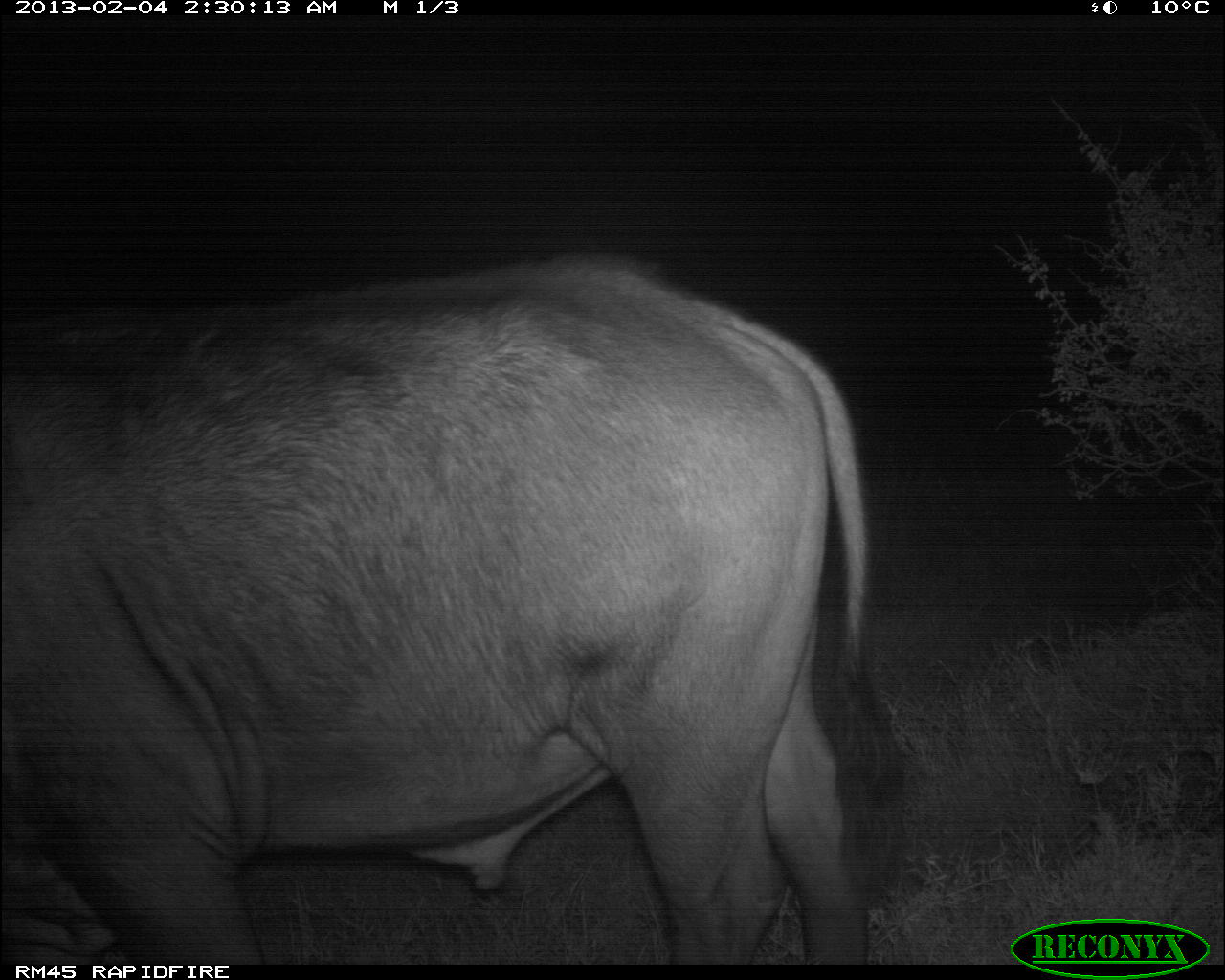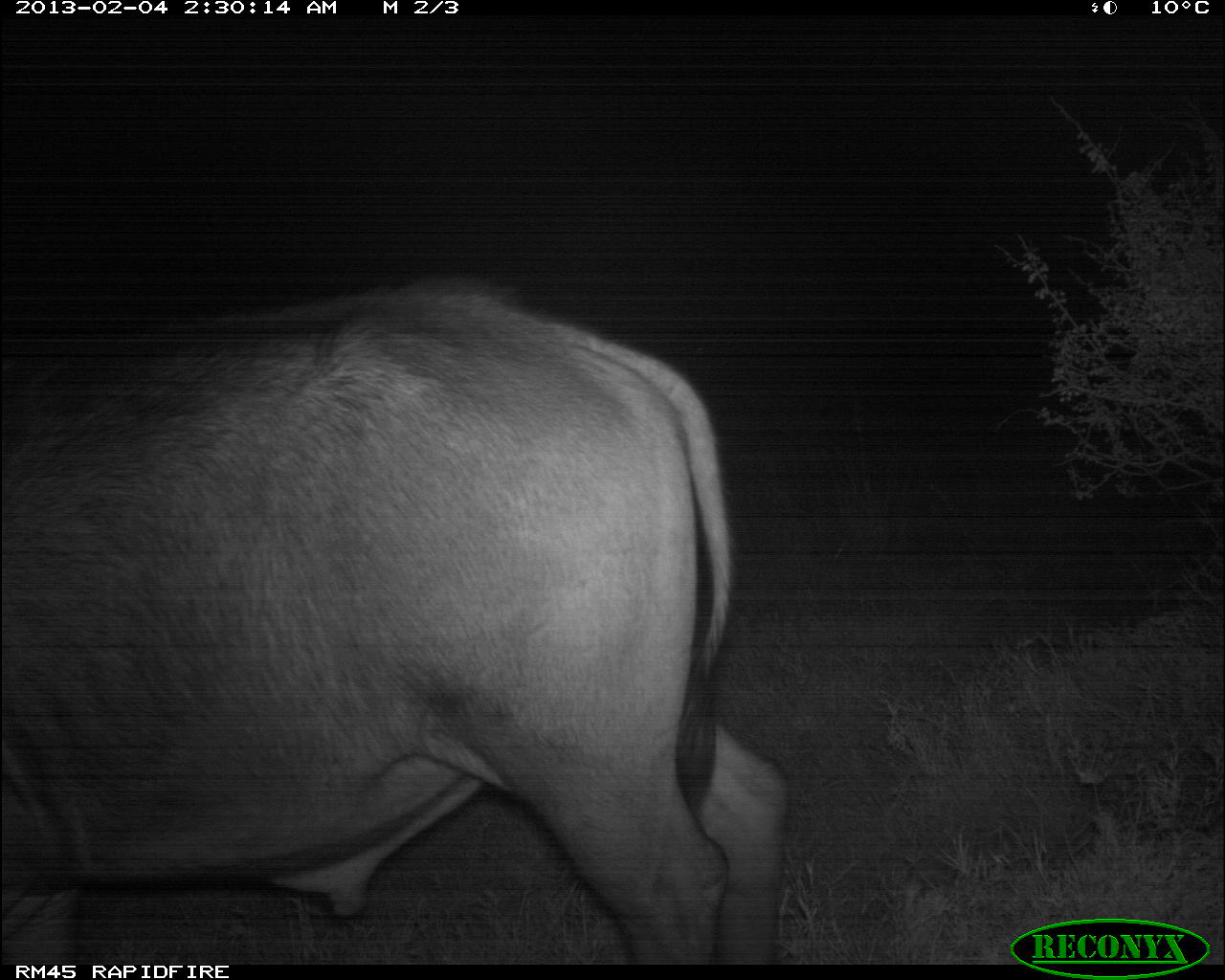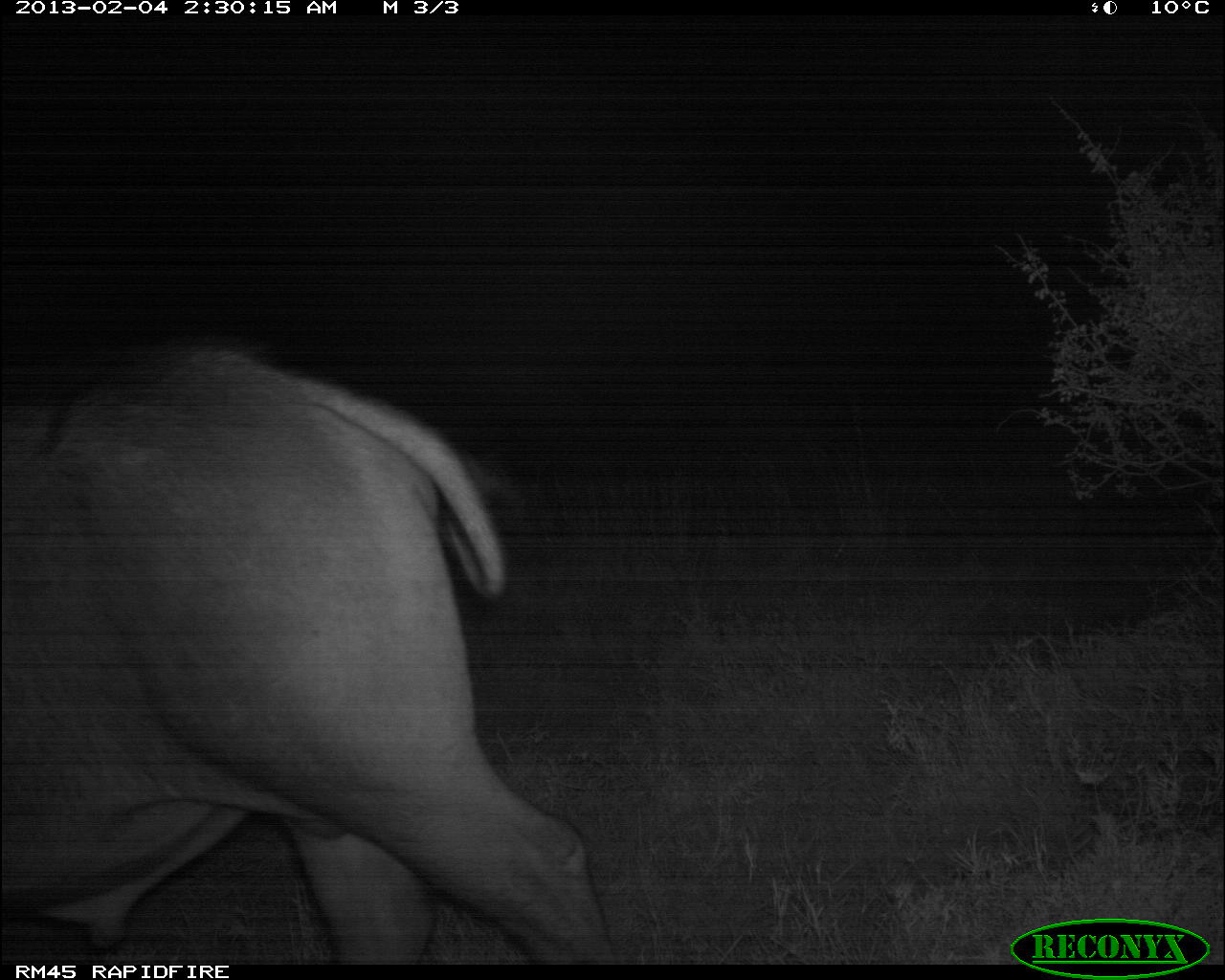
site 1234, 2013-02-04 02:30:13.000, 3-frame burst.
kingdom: Animalia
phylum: Chordata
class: Mammalia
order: Artiodactyla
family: Bovidae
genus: Syncerus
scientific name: Syncerus caffer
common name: african buffalo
Syncerus caffer (african buffalo), count 1.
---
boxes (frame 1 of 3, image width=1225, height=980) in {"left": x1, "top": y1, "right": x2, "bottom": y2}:
syncerus caffer: {"left": 0, "top": 255, "right": 909, "bottom": 965}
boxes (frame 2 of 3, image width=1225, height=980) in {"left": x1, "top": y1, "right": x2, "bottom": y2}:
syncerus caffer: {"left": 0, "top": 283, "right": 791, "bottom": 962}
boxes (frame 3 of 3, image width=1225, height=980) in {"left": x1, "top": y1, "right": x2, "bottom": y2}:
syncerus caffer: {"left": 0, "top": 339, "right": 615, "bottom": 963}